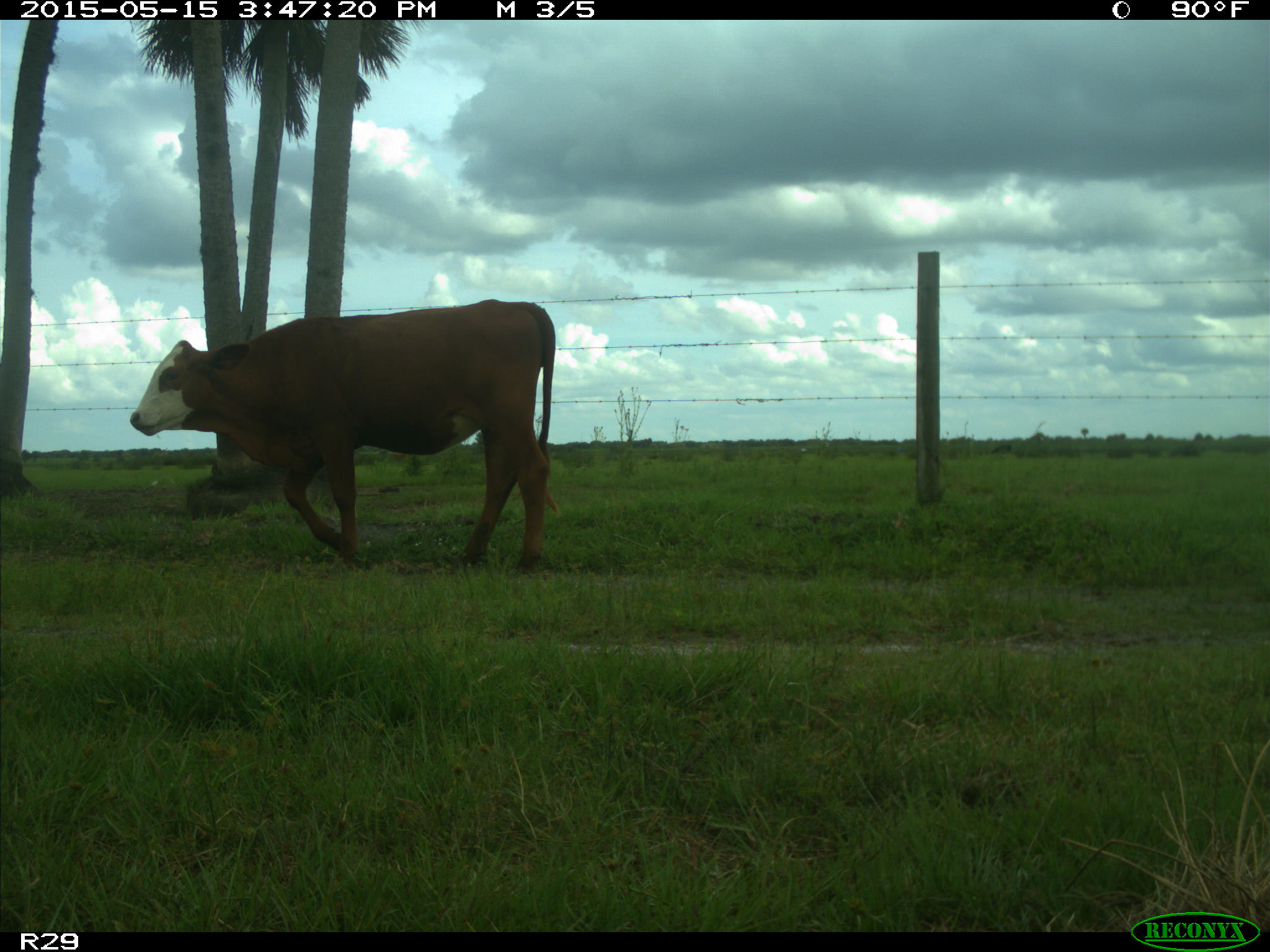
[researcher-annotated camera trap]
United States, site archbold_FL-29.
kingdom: Animalia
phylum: Chordata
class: Mammalia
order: Artiodactyla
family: Bovidae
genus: Bos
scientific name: Bos taurus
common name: domestic cow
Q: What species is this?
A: Bos taurus (domestic cow).